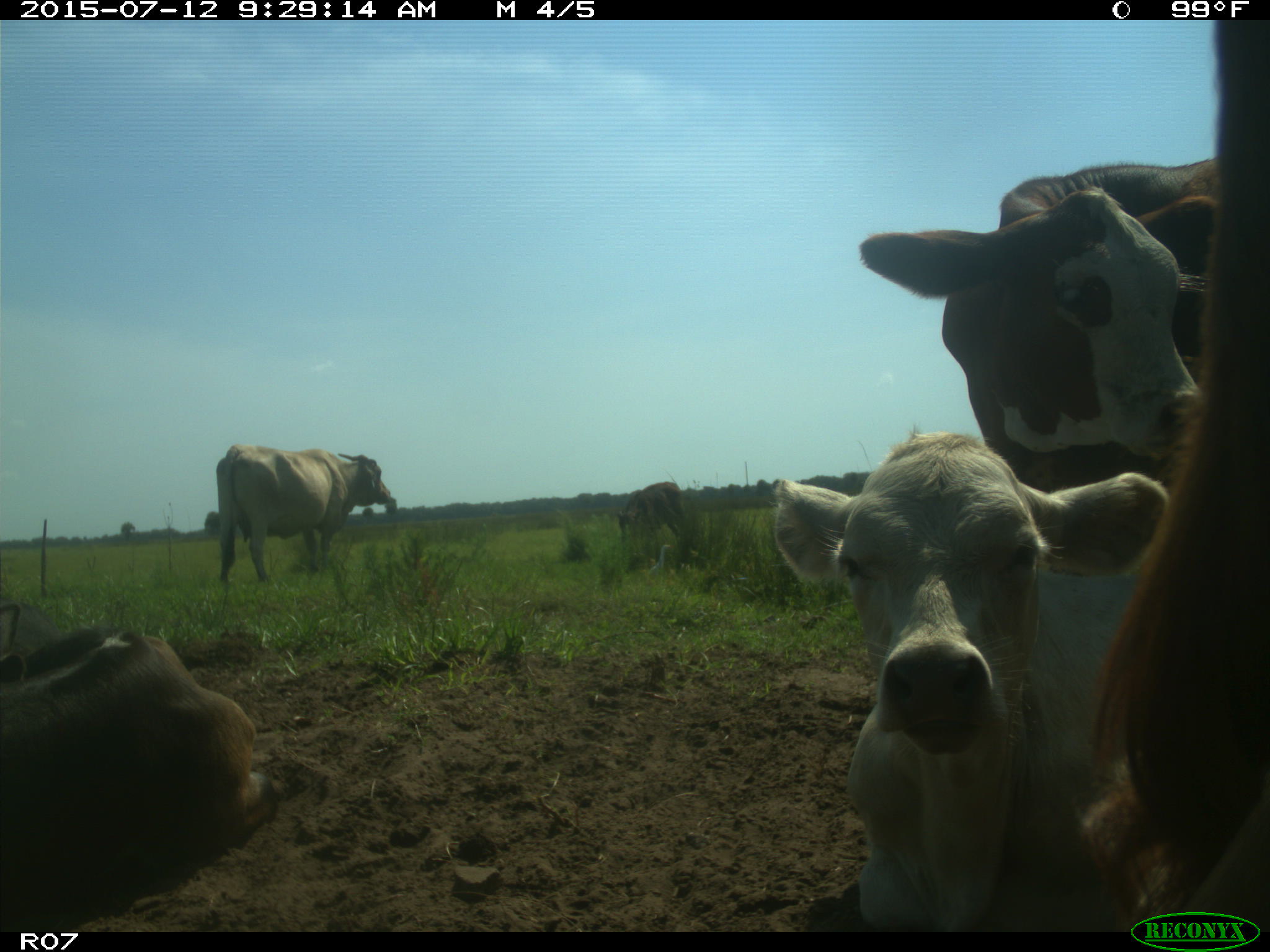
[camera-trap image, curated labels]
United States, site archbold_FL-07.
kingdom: Animalia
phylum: Chordata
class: Mammalia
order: Artiodactyla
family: Bovidae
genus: Bos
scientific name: Bos taurus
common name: domestic cow